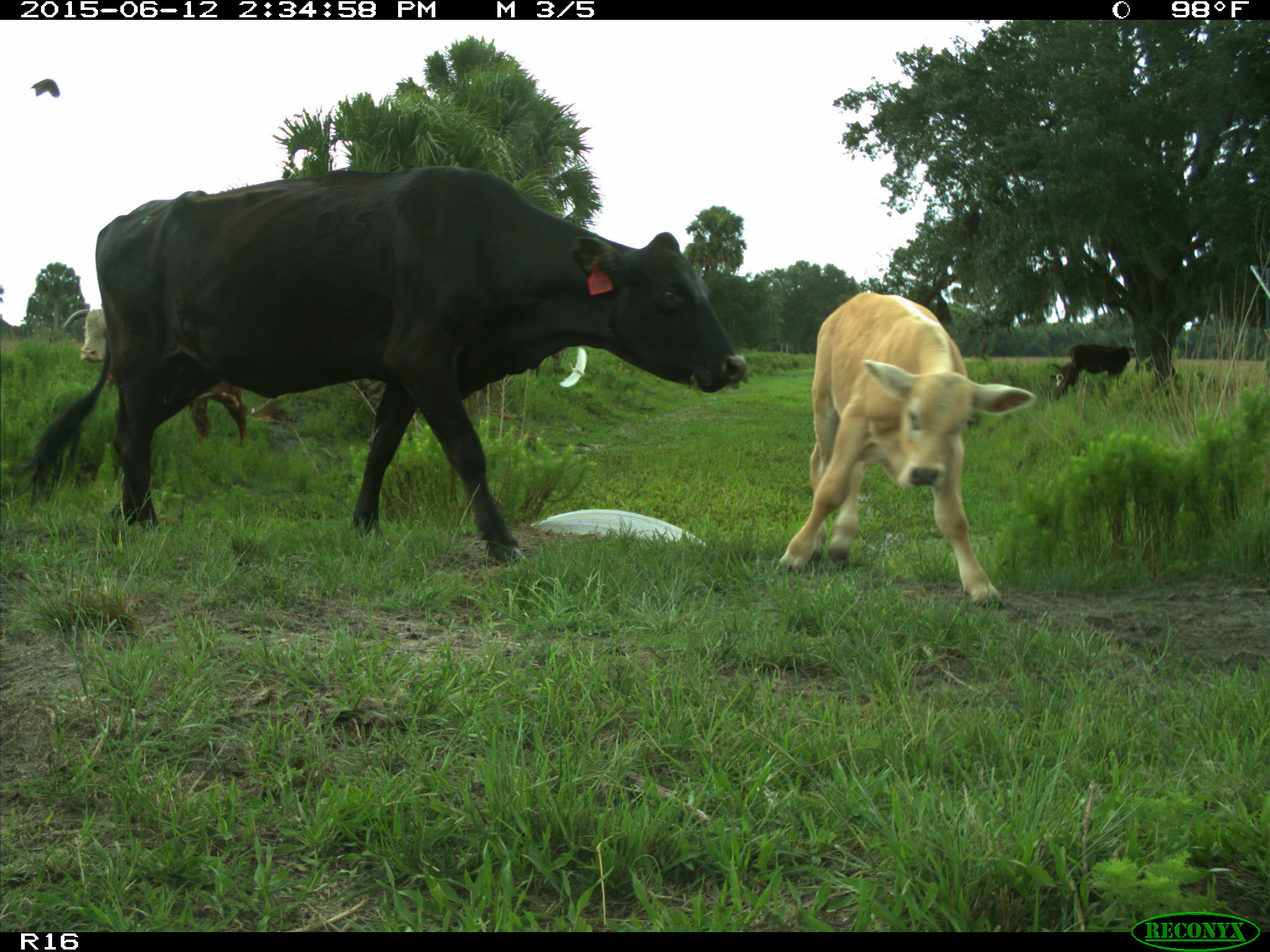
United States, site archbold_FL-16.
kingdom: Animalia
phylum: Chordata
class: Mammalia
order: Artiodactyla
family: Bovidae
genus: Bos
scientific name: Bos taurus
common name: domestic cow